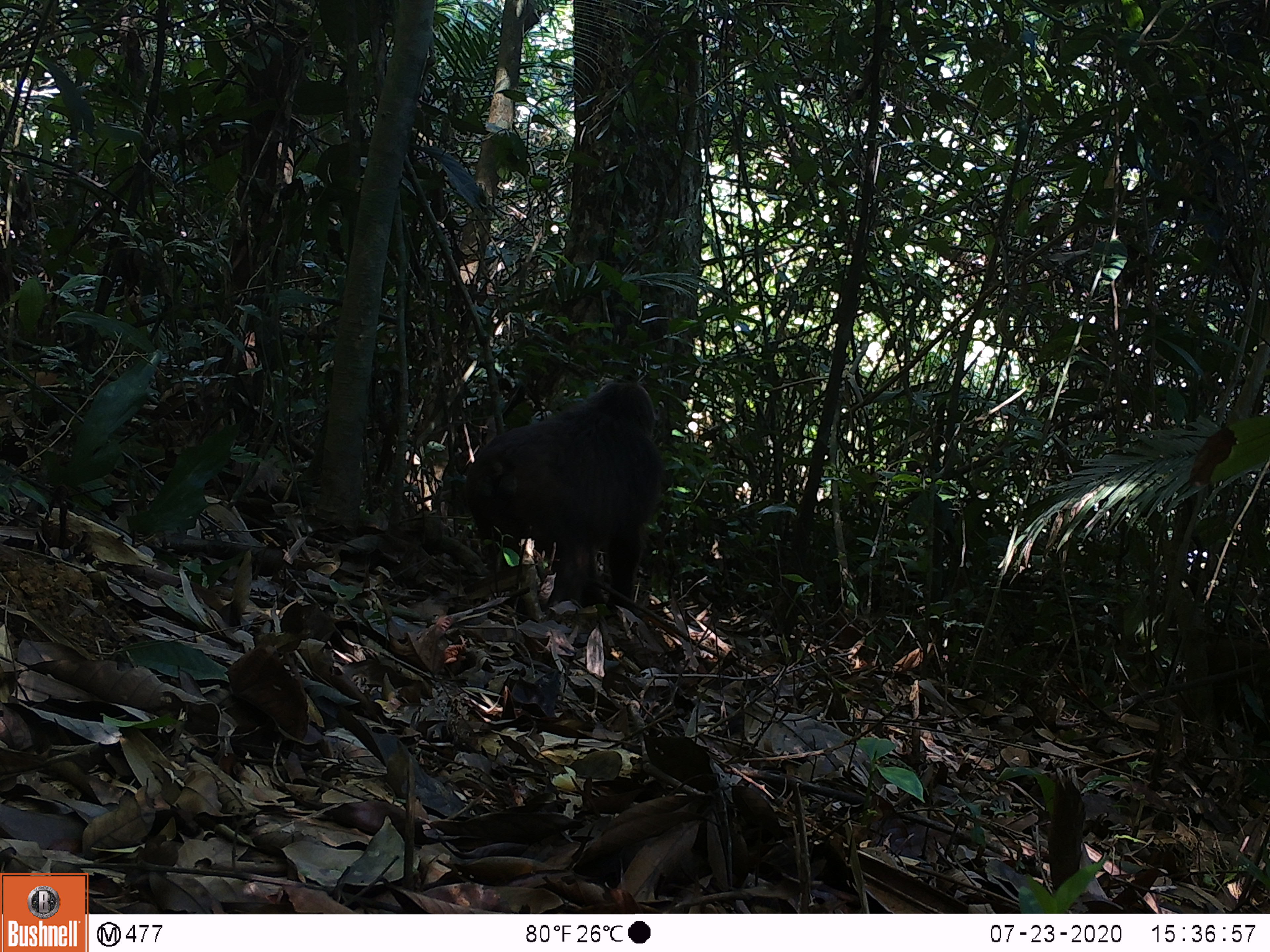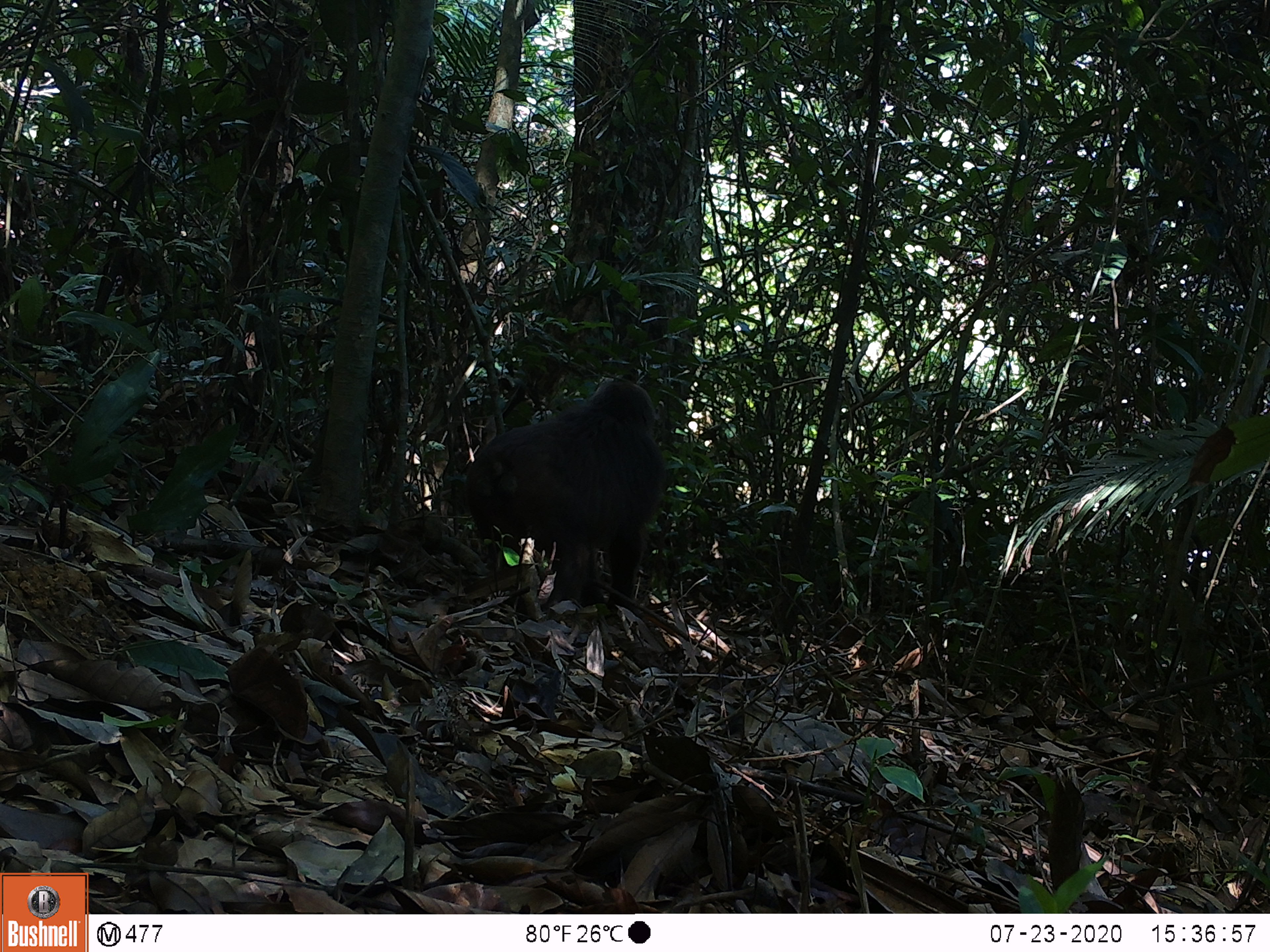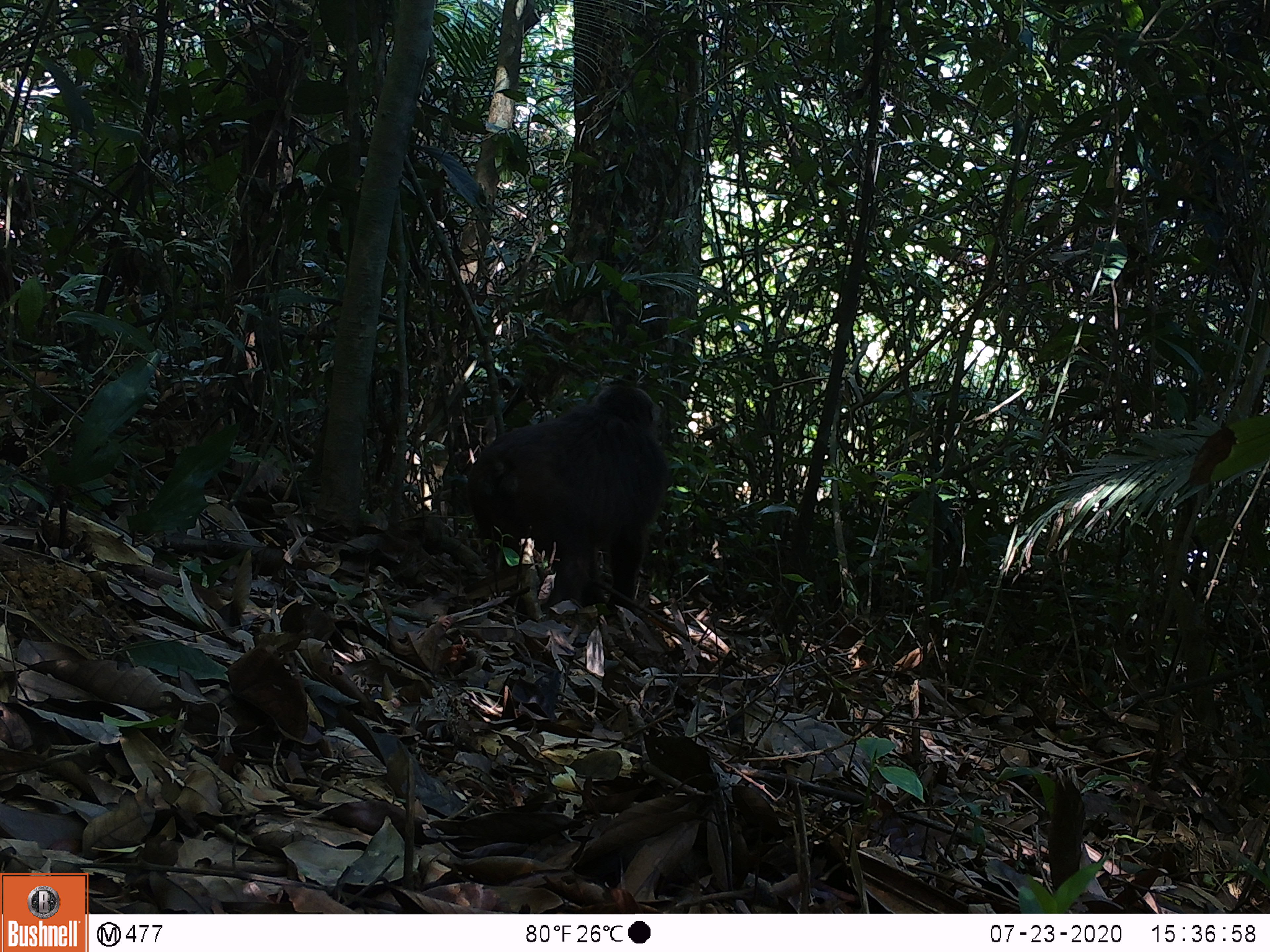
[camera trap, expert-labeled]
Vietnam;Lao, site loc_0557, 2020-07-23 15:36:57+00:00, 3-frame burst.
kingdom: Animalia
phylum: Chordata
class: Mammalia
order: Primates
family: Cercopithecidae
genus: Macaca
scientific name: Macaca arctoides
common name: stump-tailed macaque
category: stump tailed macaque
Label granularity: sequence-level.